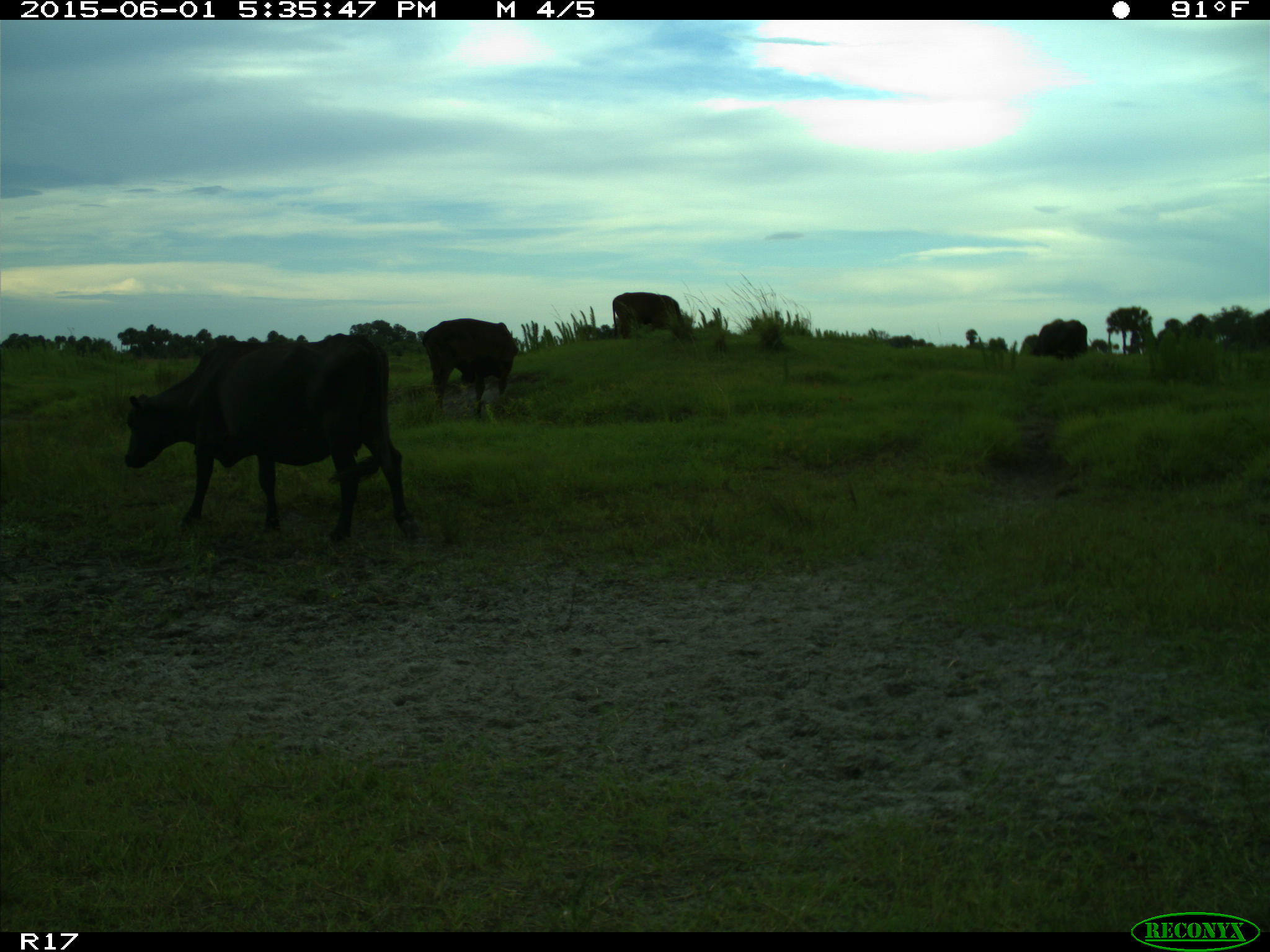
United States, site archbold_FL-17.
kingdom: Animalia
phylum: Chordata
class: Mammalia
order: Artiodactyla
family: Bovidae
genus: Bos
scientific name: Bos taurus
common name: domestic cow